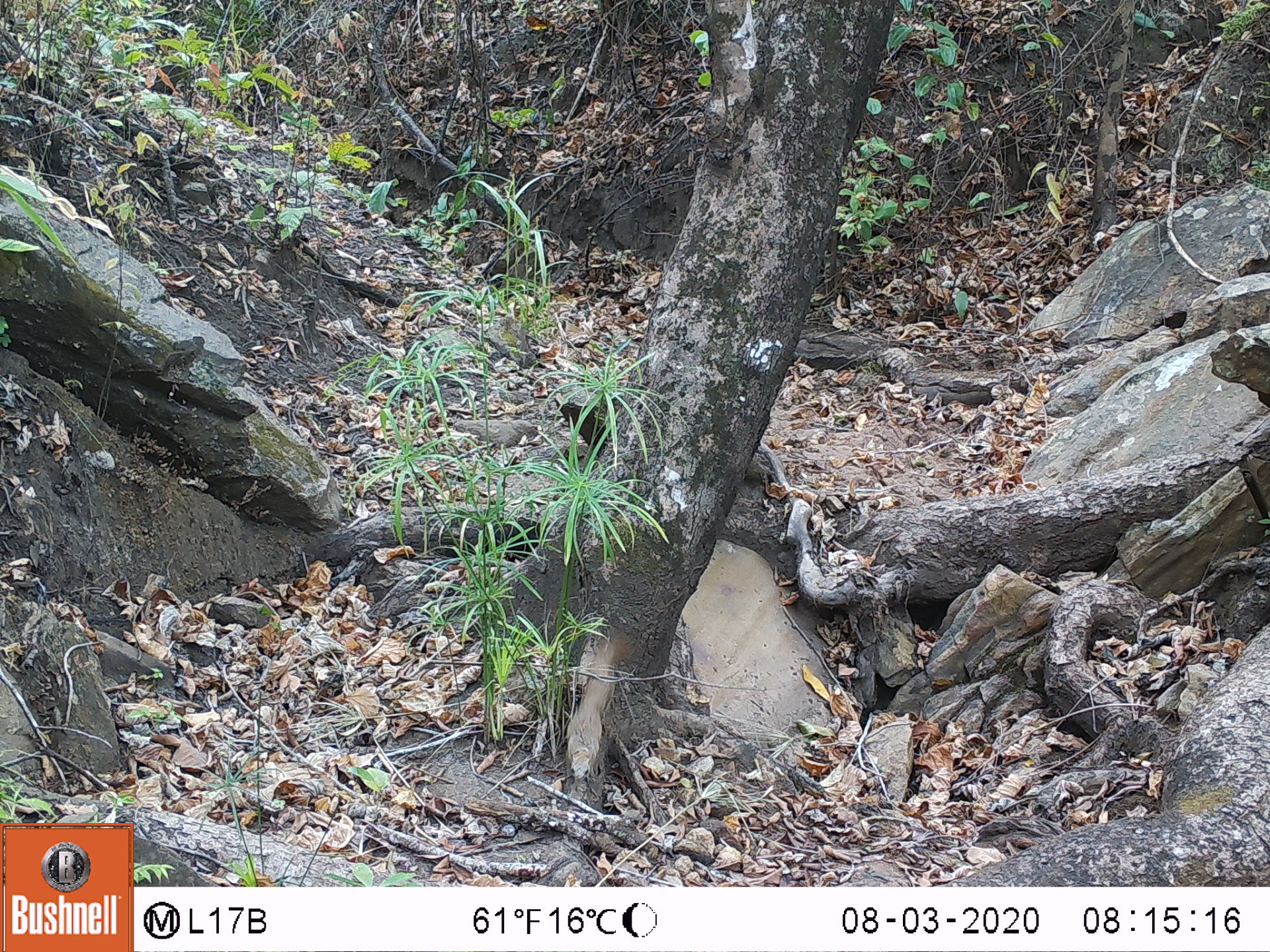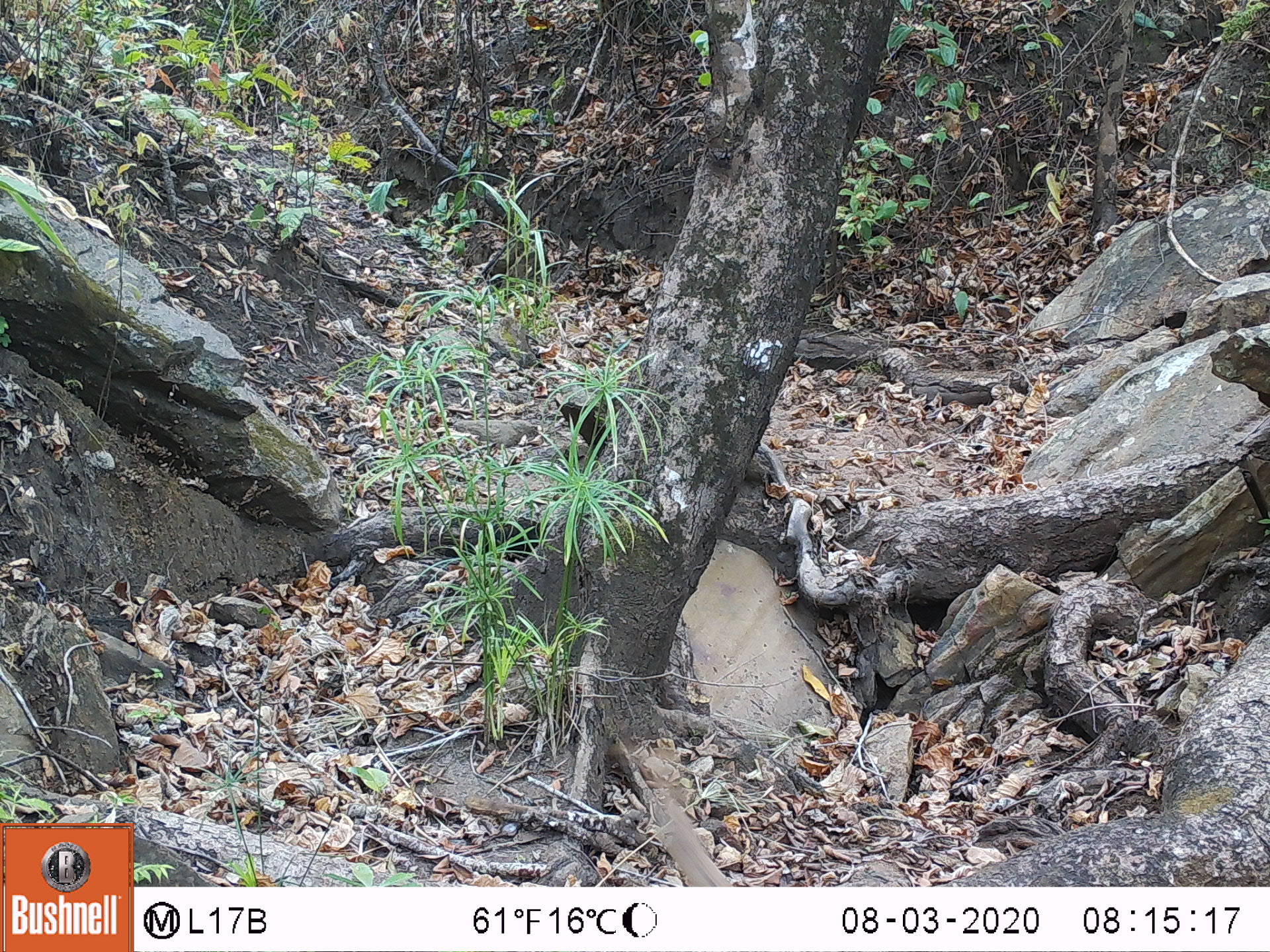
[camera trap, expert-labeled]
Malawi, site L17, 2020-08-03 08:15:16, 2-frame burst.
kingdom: Animalia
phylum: Chordata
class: Mammalia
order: Rodentia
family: Sciuridae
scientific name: Sciuridae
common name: squirrel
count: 1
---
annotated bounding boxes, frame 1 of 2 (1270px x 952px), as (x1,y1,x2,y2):
squirrel: (560,629,636,786)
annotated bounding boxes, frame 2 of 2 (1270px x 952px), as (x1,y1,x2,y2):
squirrel: (644,787,735,883)